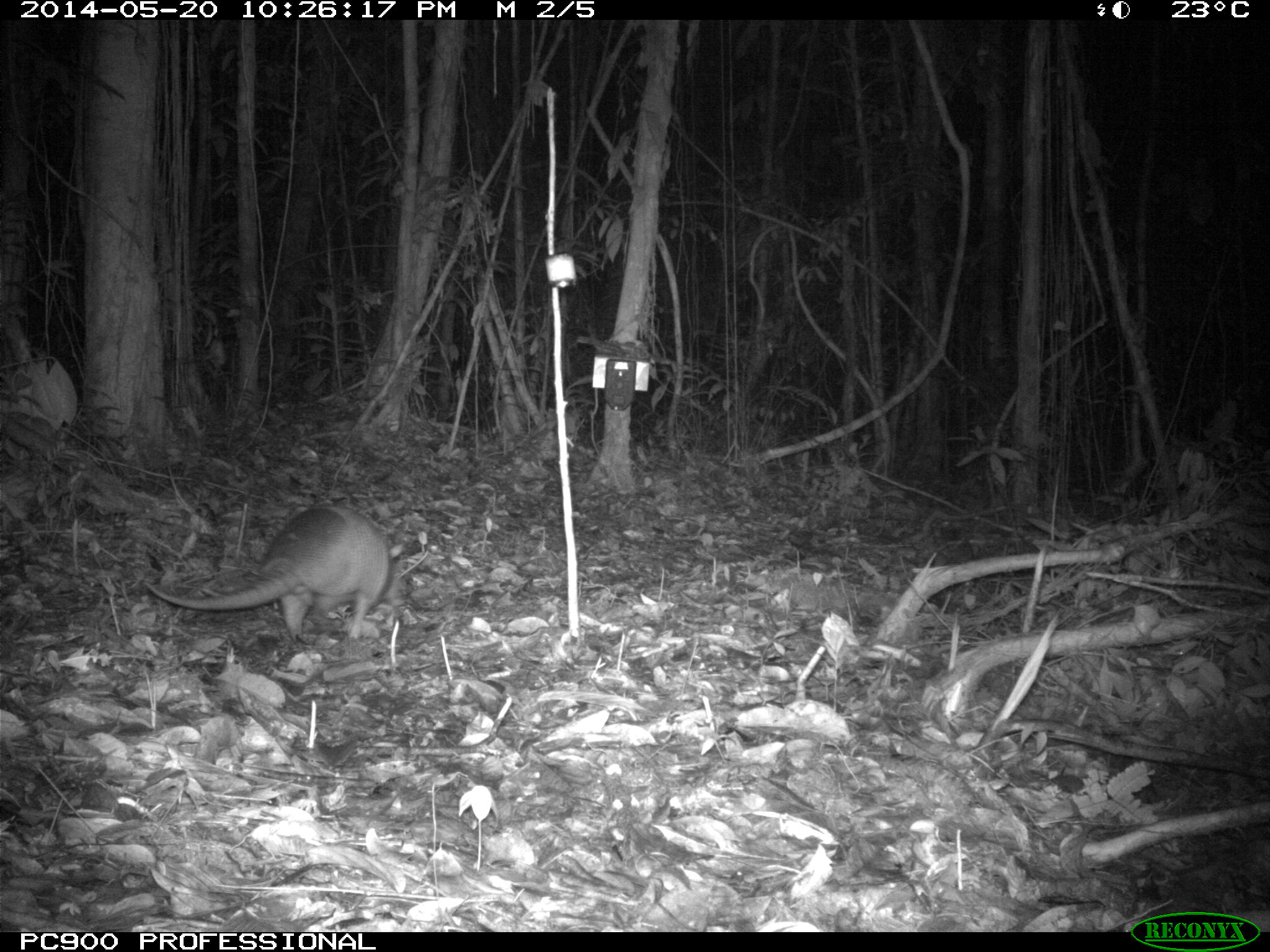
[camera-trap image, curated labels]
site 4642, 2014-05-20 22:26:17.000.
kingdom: Animalia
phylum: Chordata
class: Mammalia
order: Cingulata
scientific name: Cingulata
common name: armadillo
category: unknown armadillo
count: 1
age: adult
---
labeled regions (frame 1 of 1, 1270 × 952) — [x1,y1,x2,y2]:
unknown armadillo: [129,491,392,642]